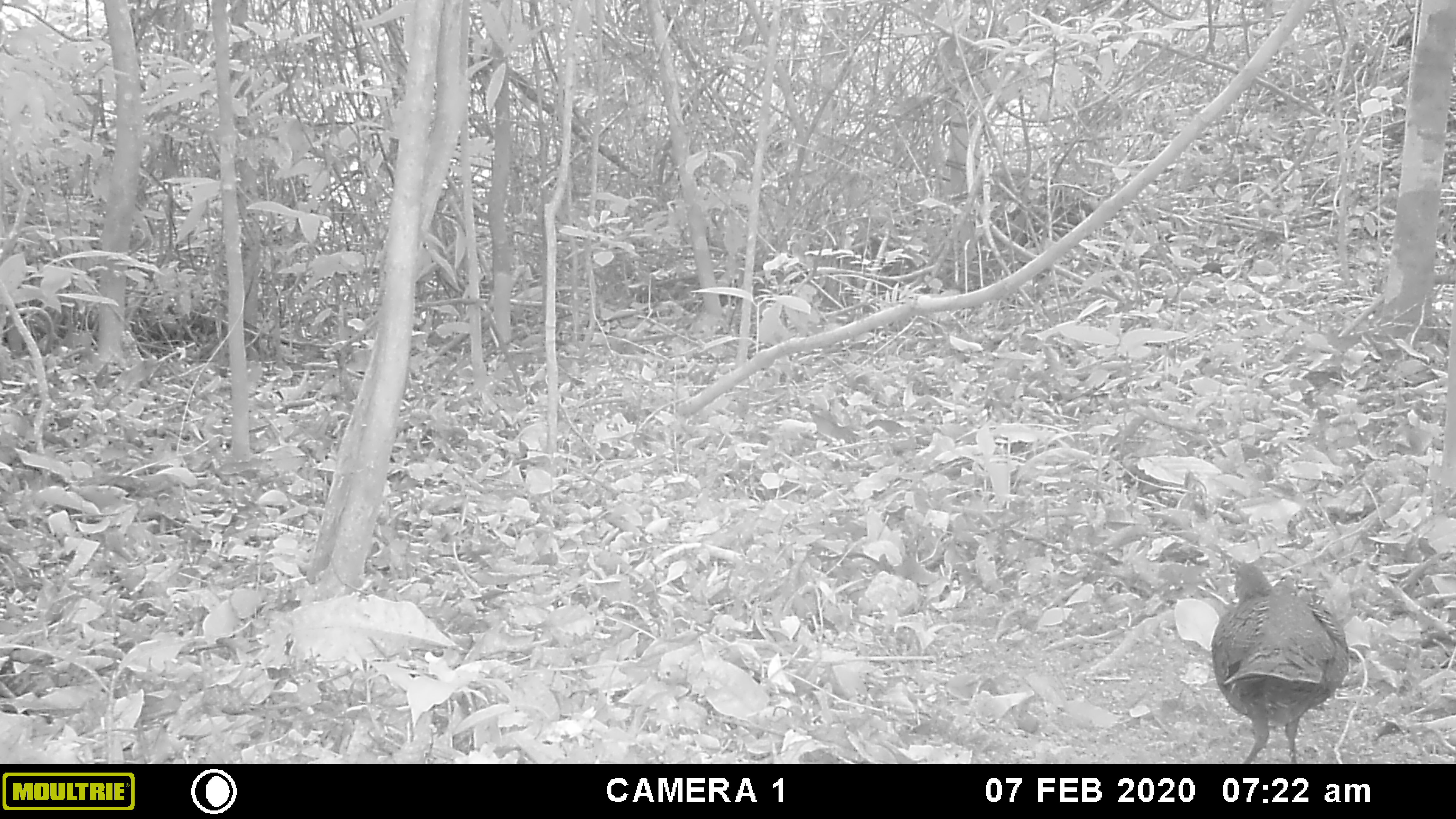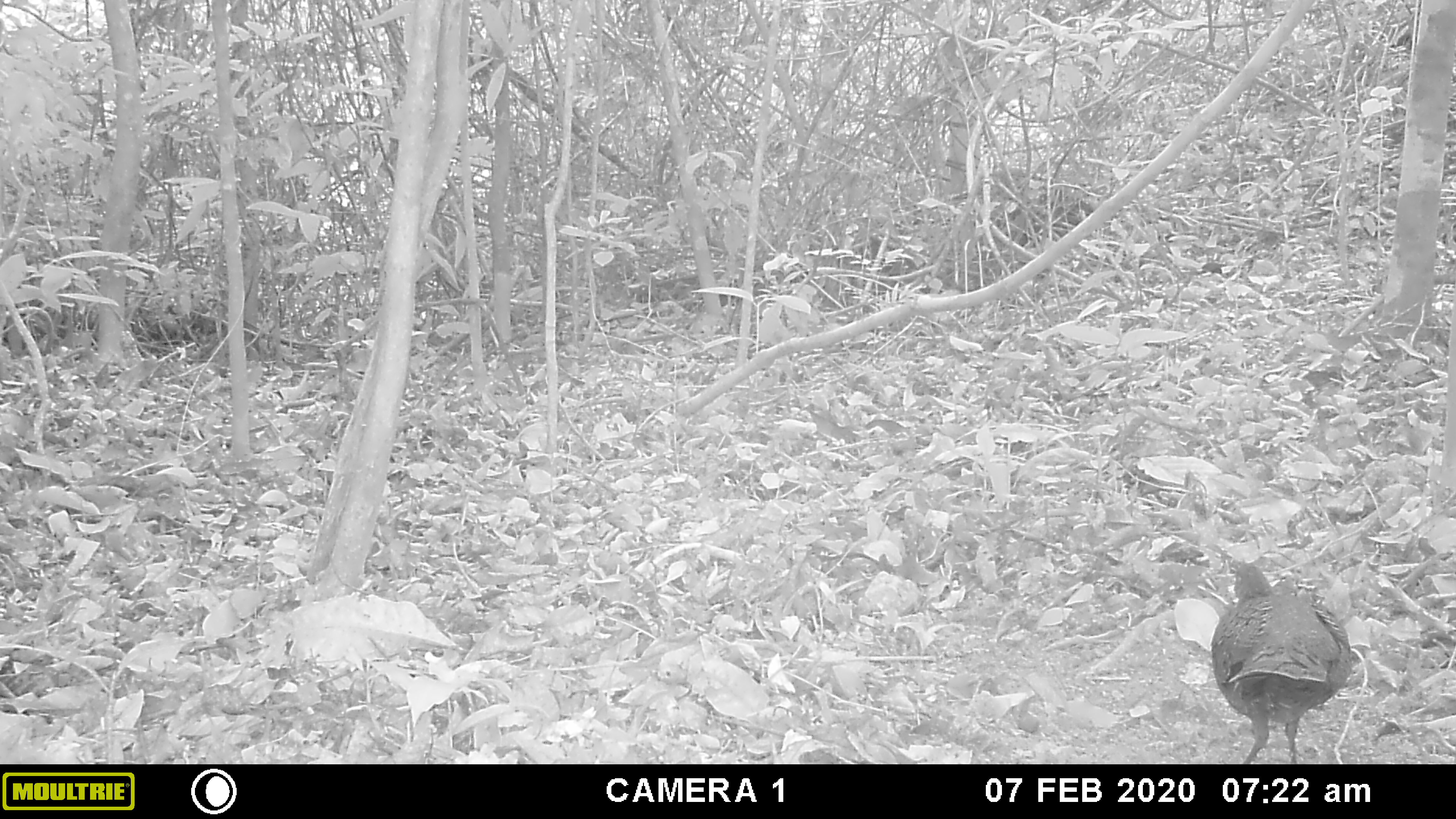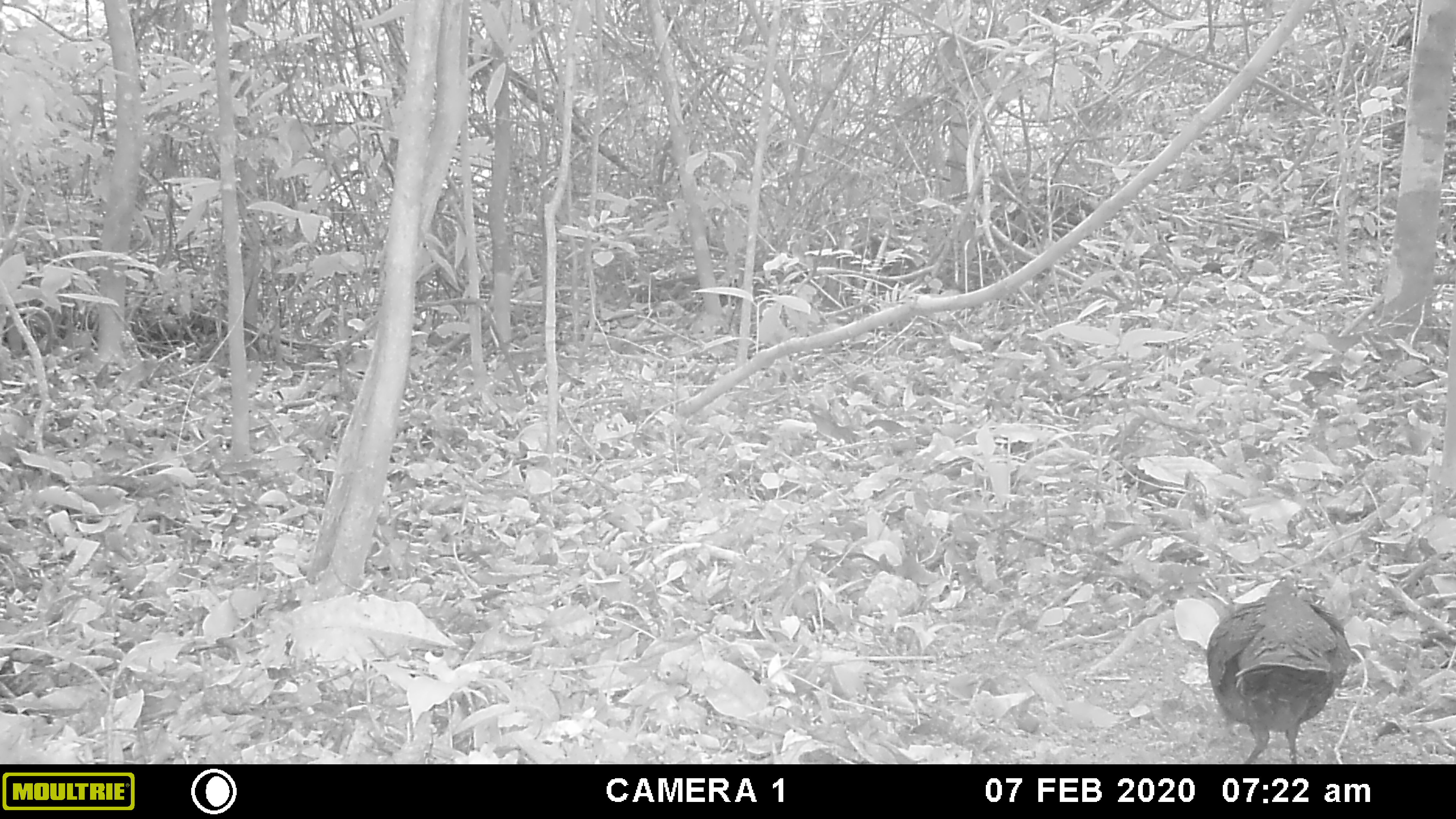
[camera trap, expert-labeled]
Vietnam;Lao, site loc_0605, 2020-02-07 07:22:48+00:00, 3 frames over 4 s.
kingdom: Animalia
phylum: Chordata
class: Aves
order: Galliformes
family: Phasianidae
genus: Polyplectron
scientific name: Polyplectron bicalcaratum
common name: gray peacock-pheasant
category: grey peacock pheasant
Grey peacock pheasant (gray peacock-pheasant) (Polyplectron bicalcaratum). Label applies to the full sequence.